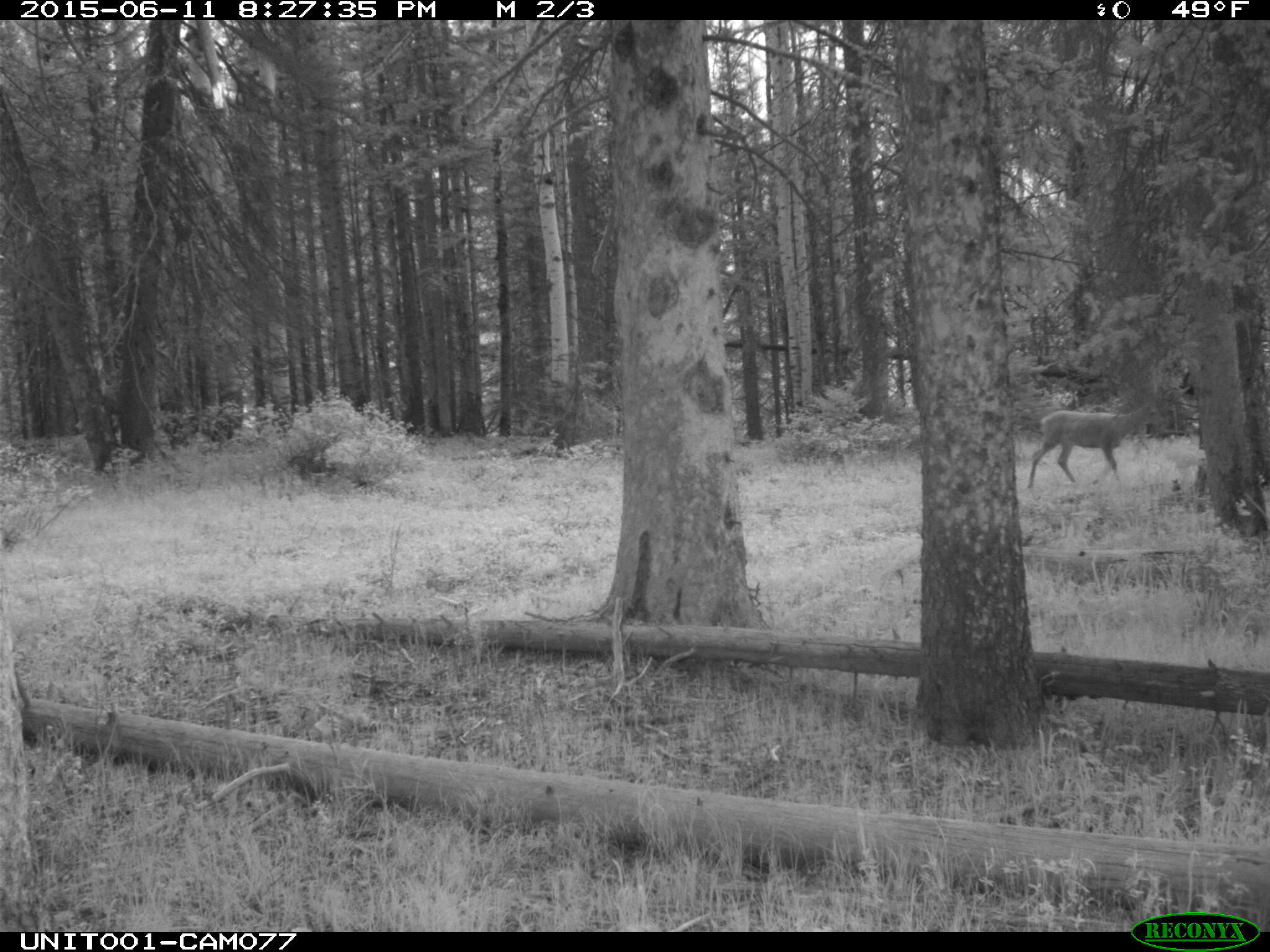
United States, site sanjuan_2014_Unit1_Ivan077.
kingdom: Animalia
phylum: Chordata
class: Mammalia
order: Artiodactyla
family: Cervidae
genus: Odocoileus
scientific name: Odocoileus hemionus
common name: mule deer